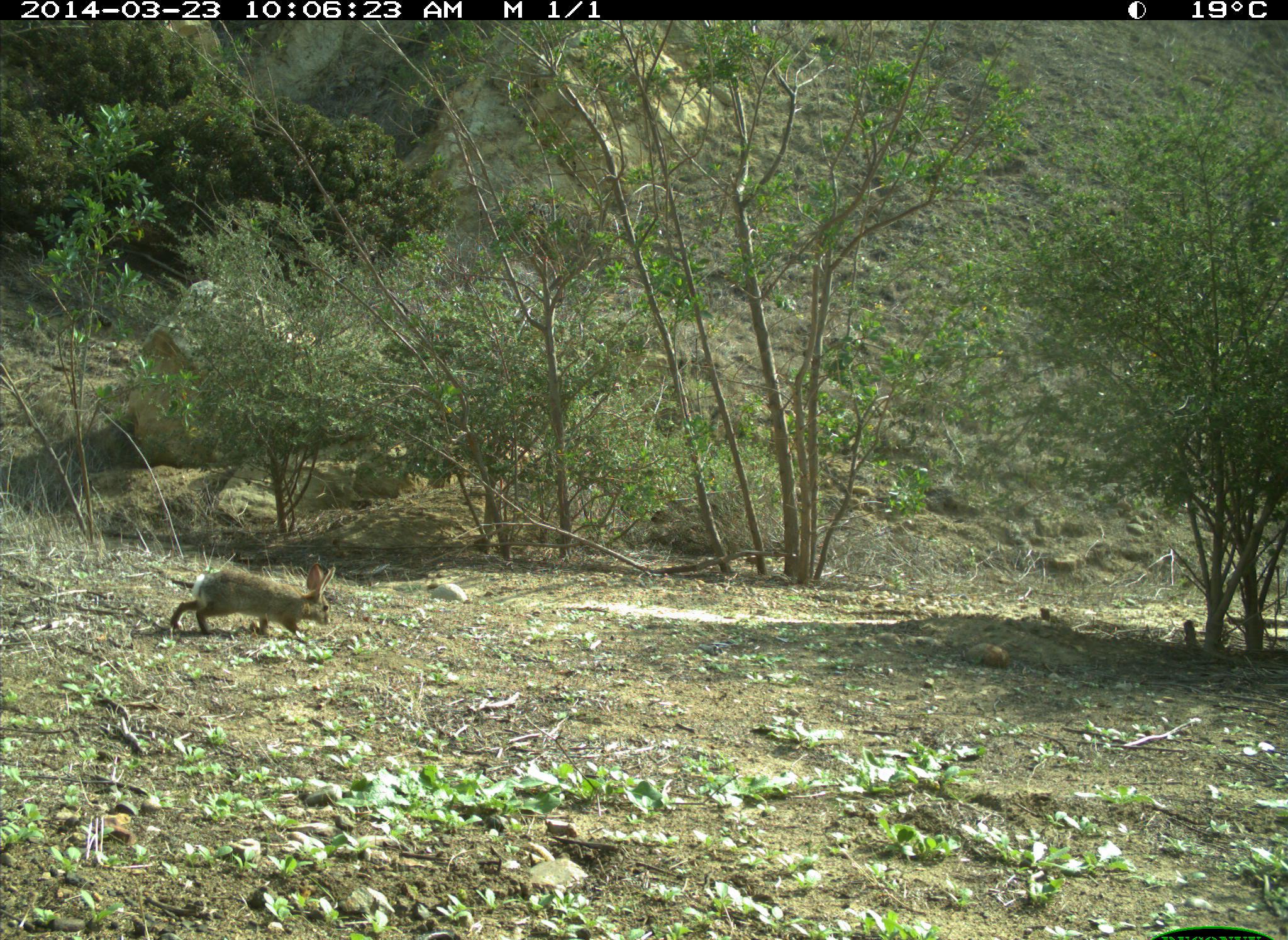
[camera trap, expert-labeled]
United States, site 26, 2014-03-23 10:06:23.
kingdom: Animalia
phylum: Chordata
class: Mammalia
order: Lagomorpha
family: Leporidae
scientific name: Leporidae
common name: rabbits and hares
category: rabbit